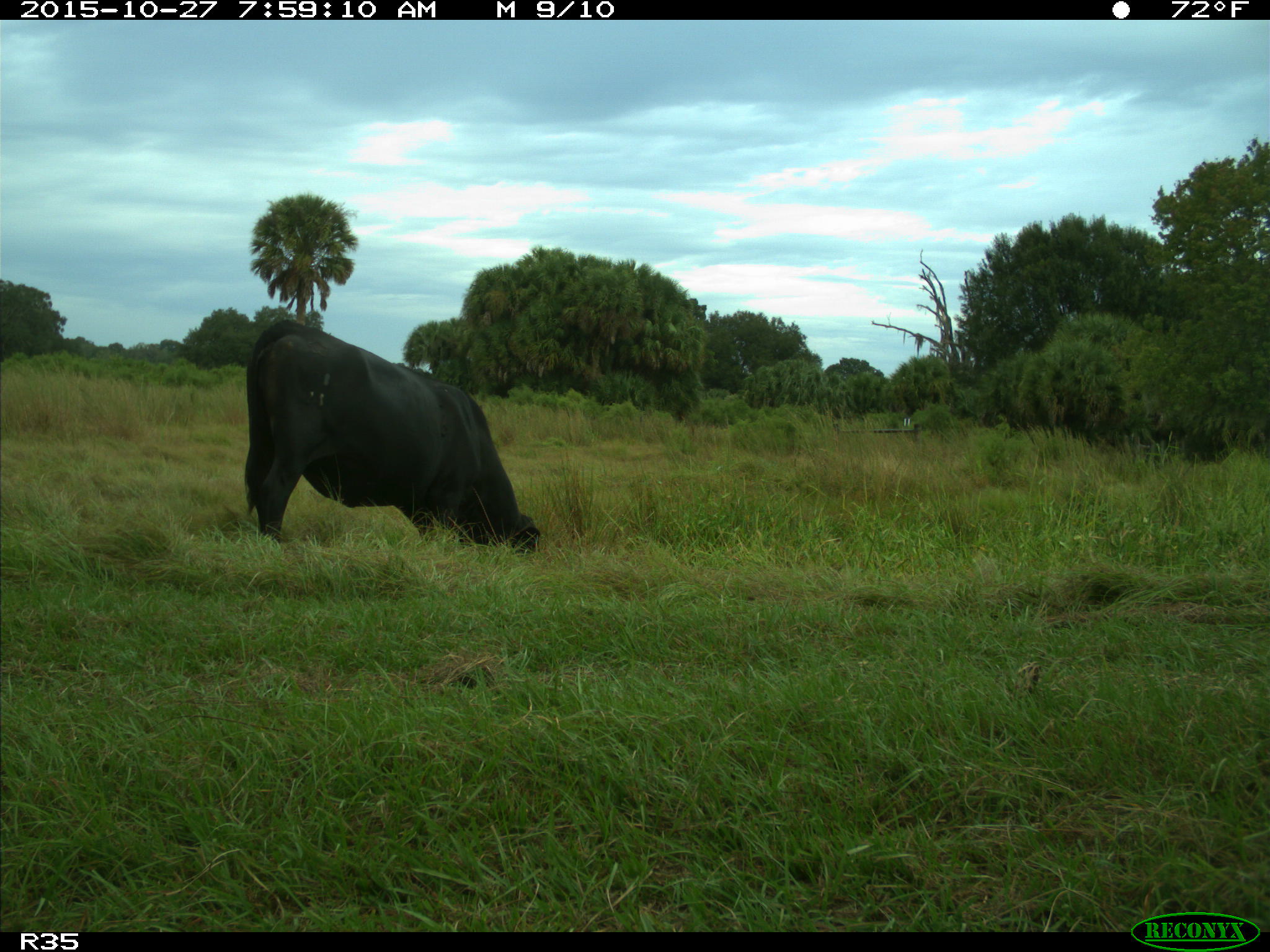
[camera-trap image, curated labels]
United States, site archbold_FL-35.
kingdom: Animalia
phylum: Chordata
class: Mammalia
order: Artiodactyla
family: Bovidae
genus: Bos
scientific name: Bos taurus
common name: domestic cow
Bos taurus (domestic cow).